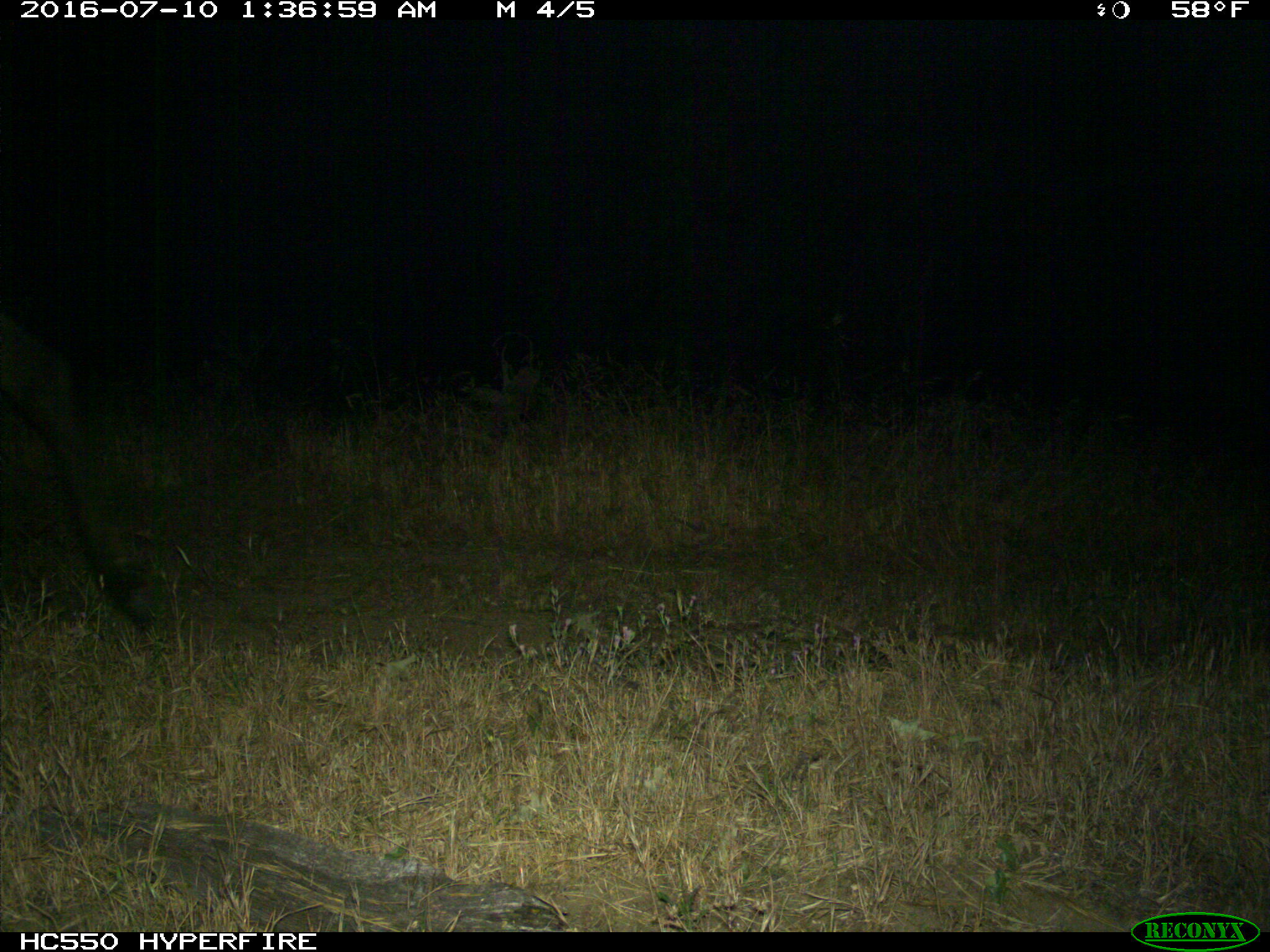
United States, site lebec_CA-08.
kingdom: Animalia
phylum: Chordata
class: Mammalia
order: Artiodactyla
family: Cervidae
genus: Cervus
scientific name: Cervus canadensis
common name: elk